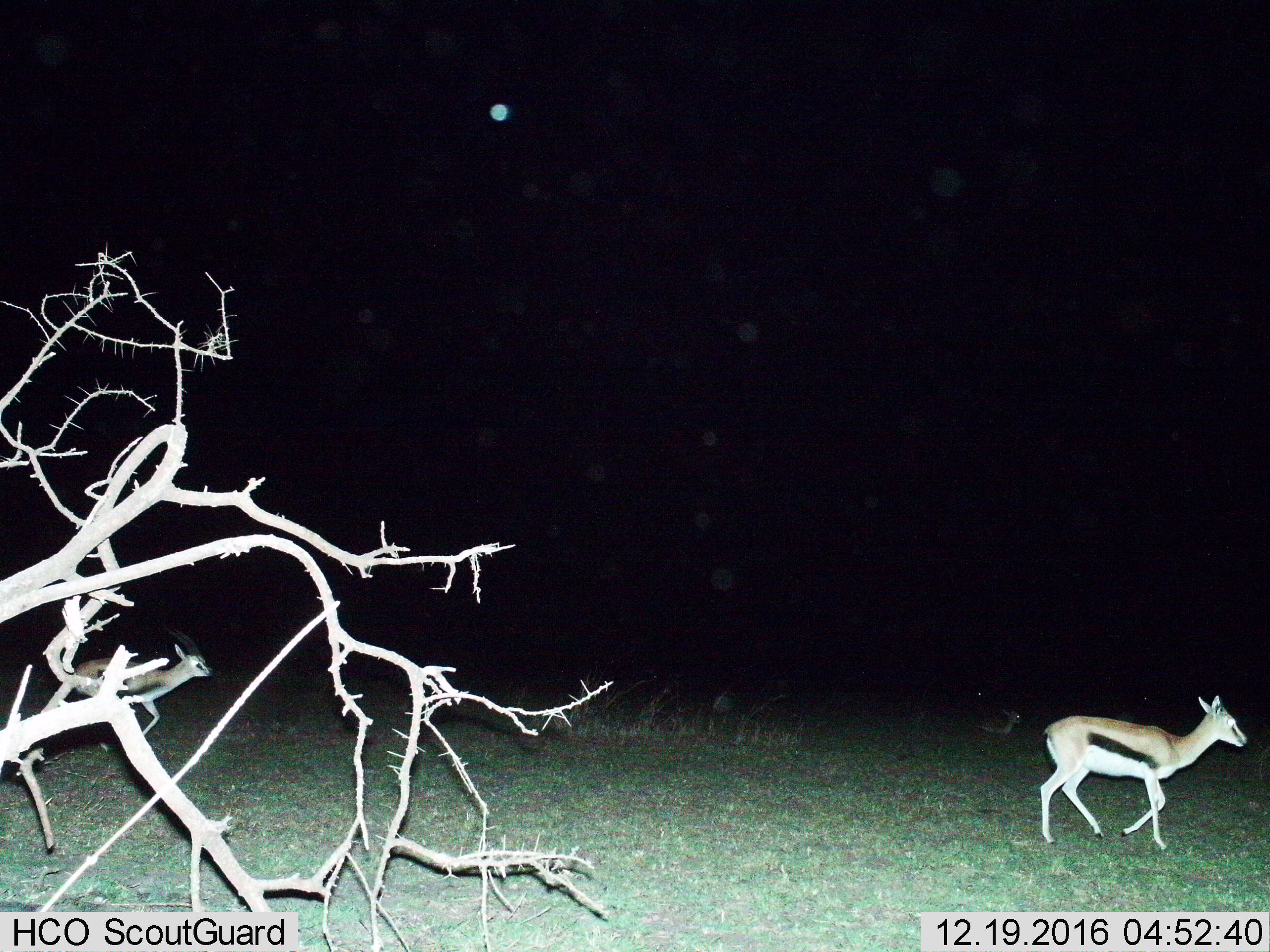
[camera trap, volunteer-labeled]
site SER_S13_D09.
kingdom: Animalia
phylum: Chordata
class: Mammalia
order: Artiodactyla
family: Bovidae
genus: Eudorcas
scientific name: Eudorcas thomsonii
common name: thomson's gazelle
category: gazellethomsons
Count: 2.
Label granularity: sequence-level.